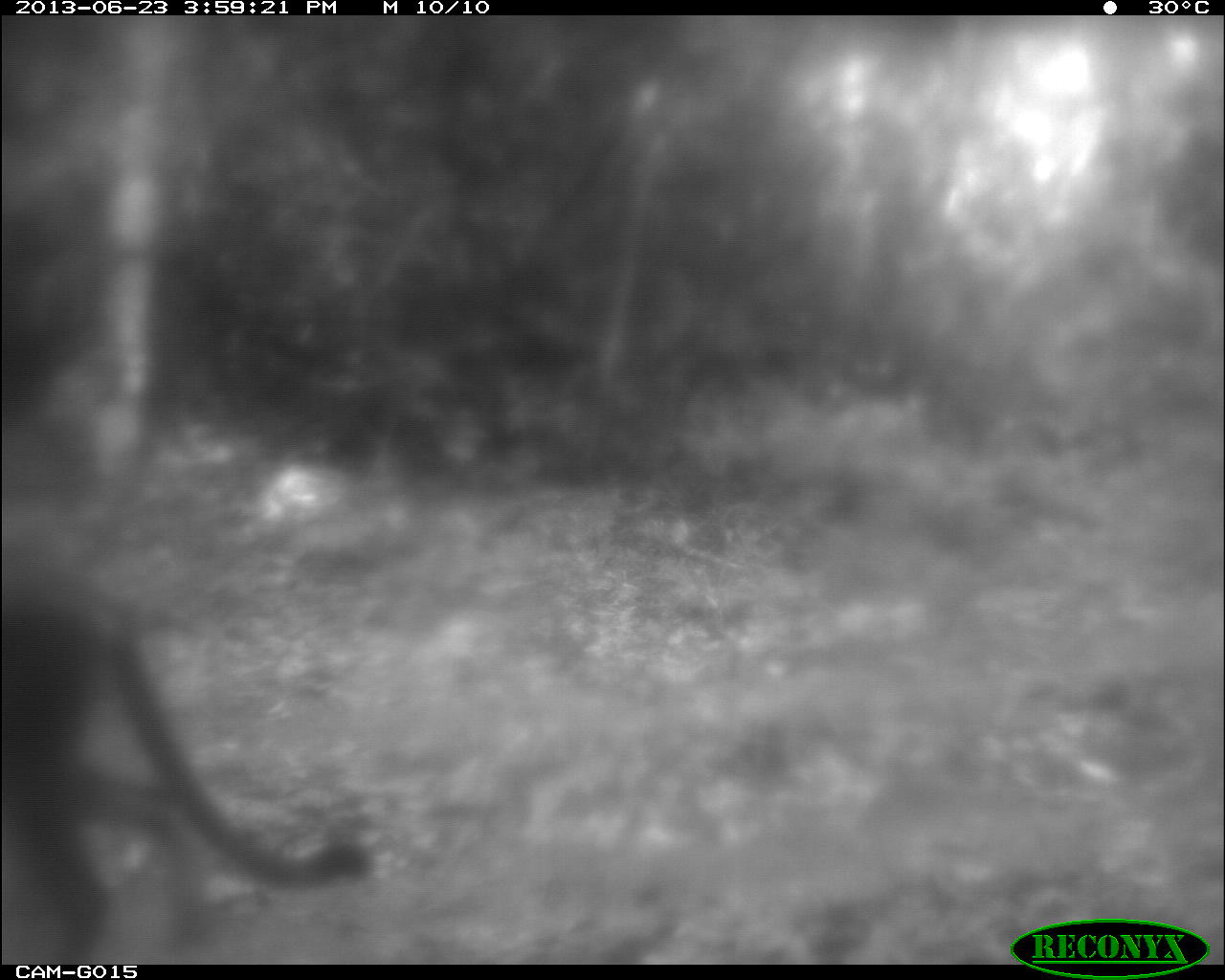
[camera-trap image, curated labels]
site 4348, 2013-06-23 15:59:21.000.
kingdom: Animalia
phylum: Chordata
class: Mammalia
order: Carnivora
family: Felidae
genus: Puma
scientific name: Puma concolor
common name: mountain lion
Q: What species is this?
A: Puma concolor (mountain lion).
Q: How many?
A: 1.